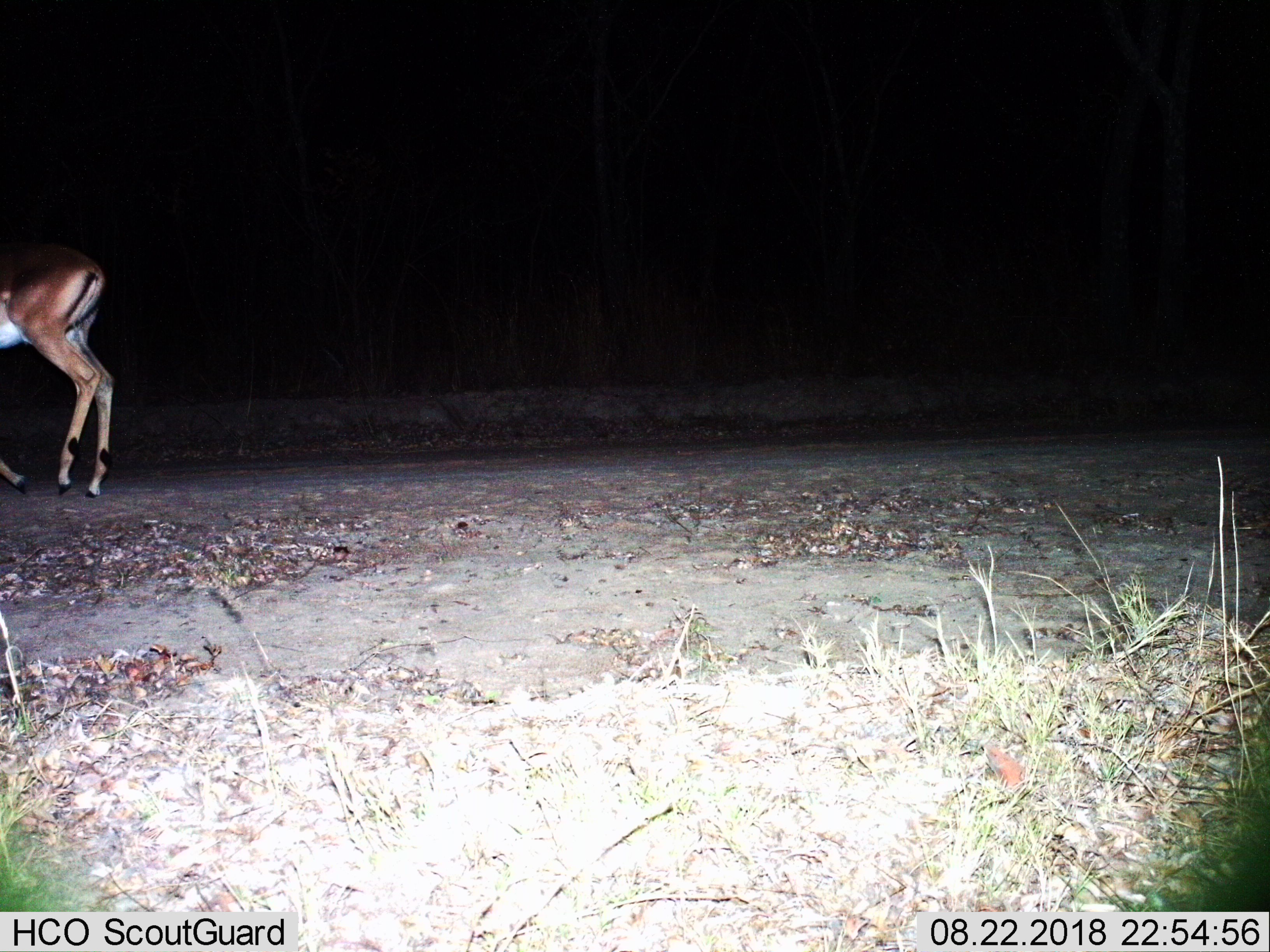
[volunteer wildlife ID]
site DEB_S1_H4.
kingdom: Animalia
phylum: Chordata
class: Mammalia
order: Artiodactyla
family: Bovidae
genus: Aepyceros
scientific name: Aepyceros melampus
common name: impala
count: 1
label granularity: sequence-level